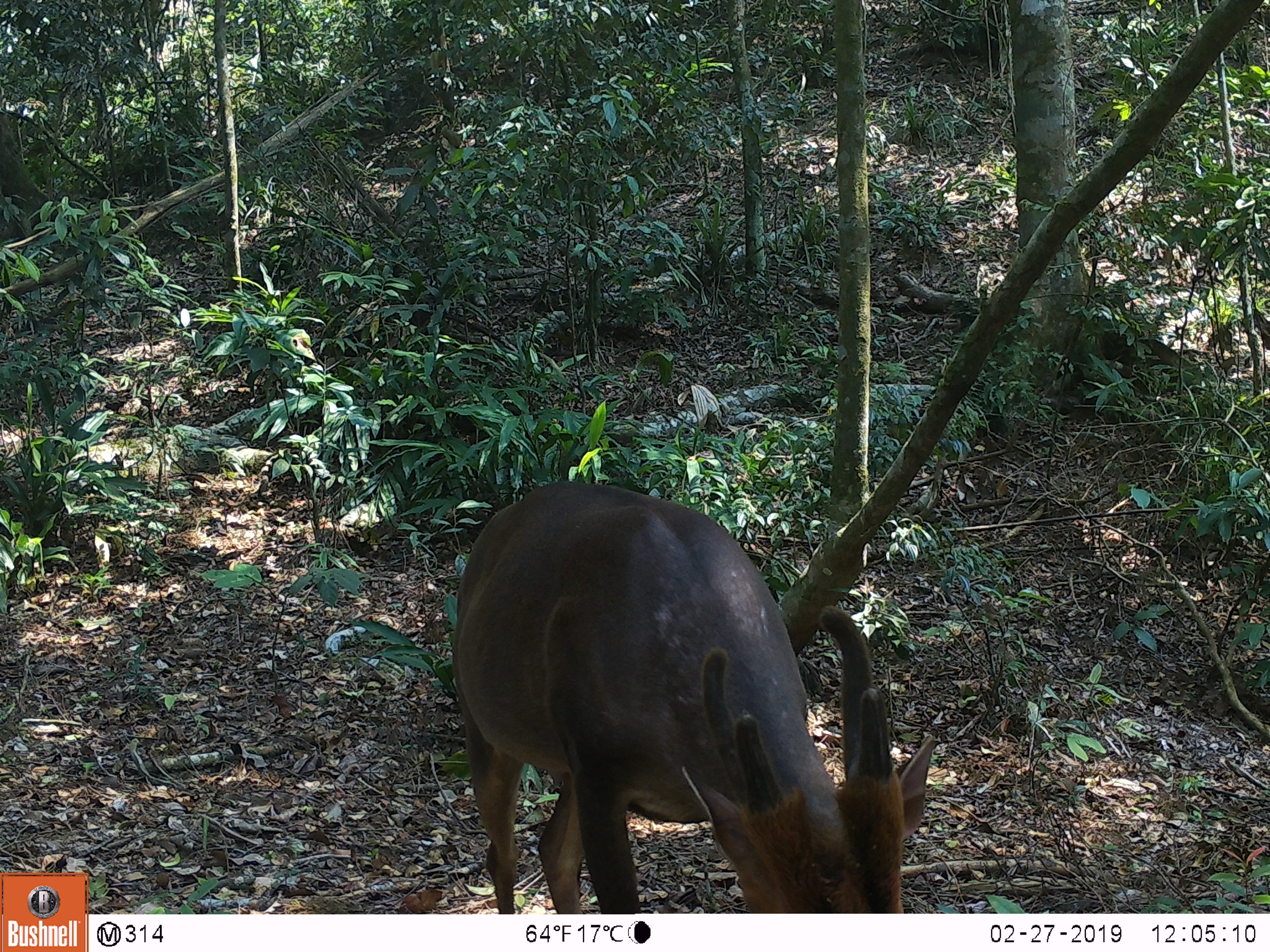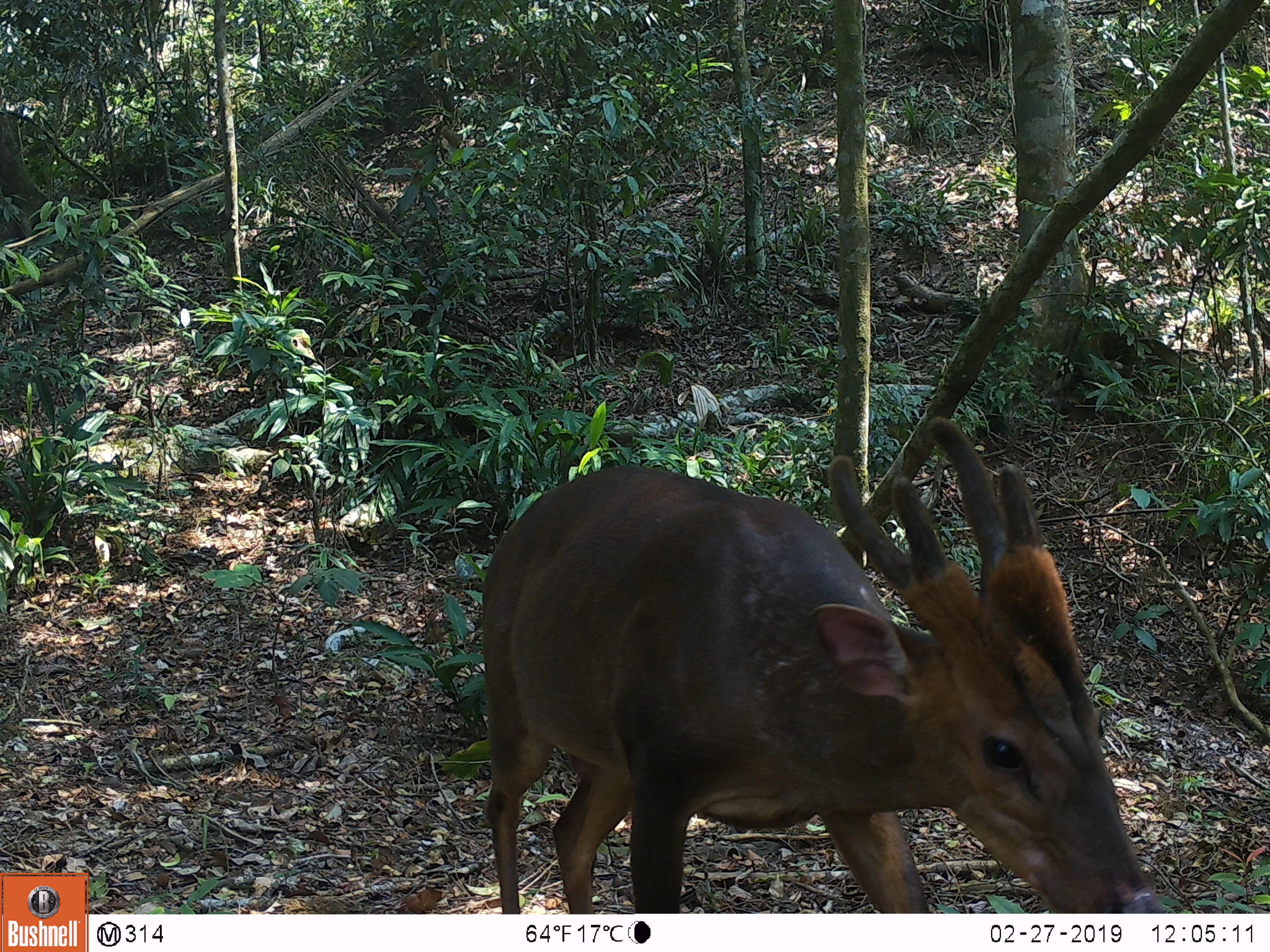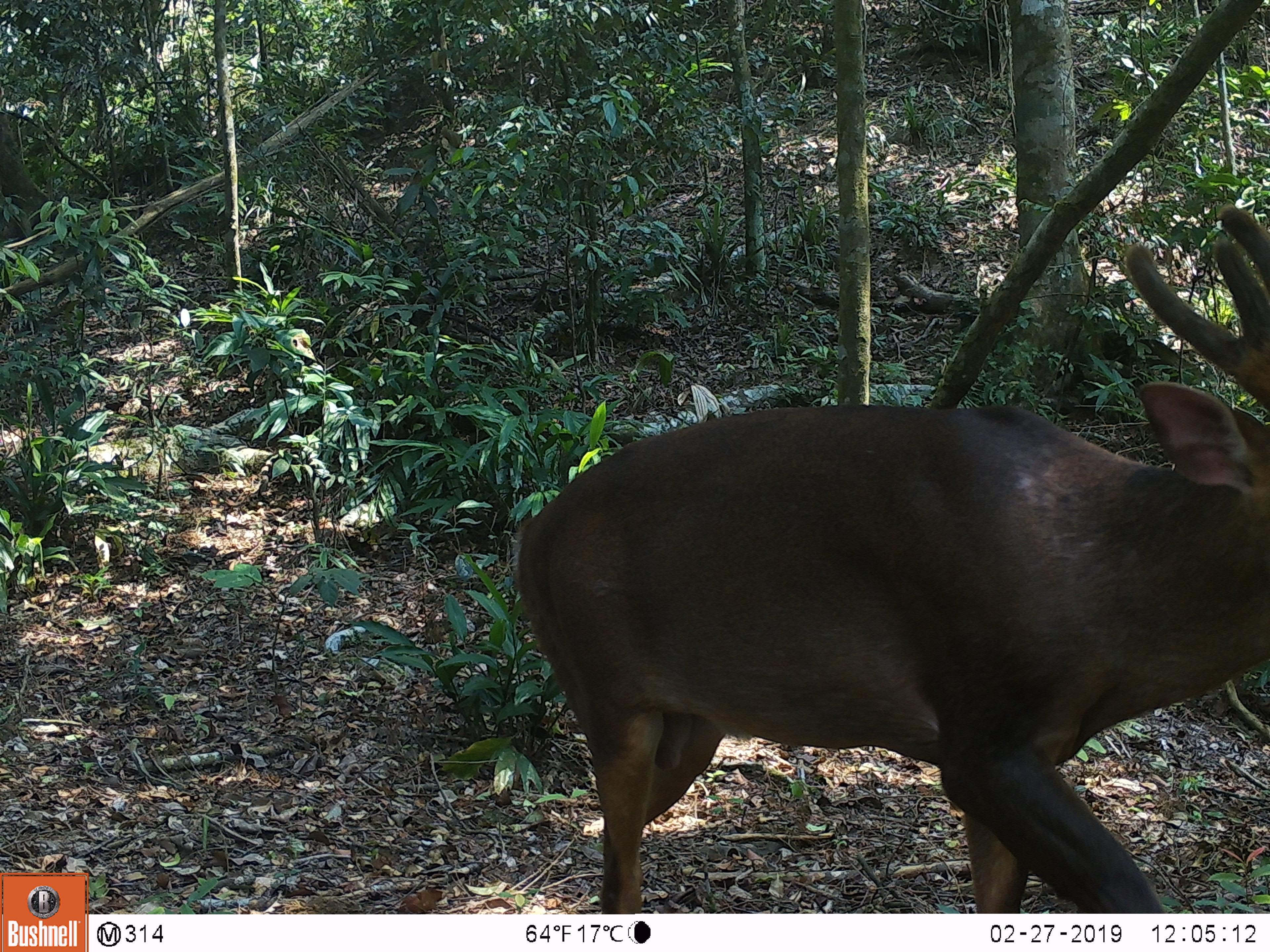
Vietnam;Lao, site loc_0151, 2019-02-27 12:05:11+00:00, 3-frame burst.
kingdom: Animalia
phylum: Chordata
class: Mammalia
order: Artiodactyla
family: Cervidae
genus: Muntiacus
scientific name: Muntiacus vuquangensis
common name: large-antlered muntjac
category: large antlered muntjac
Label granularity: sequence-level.